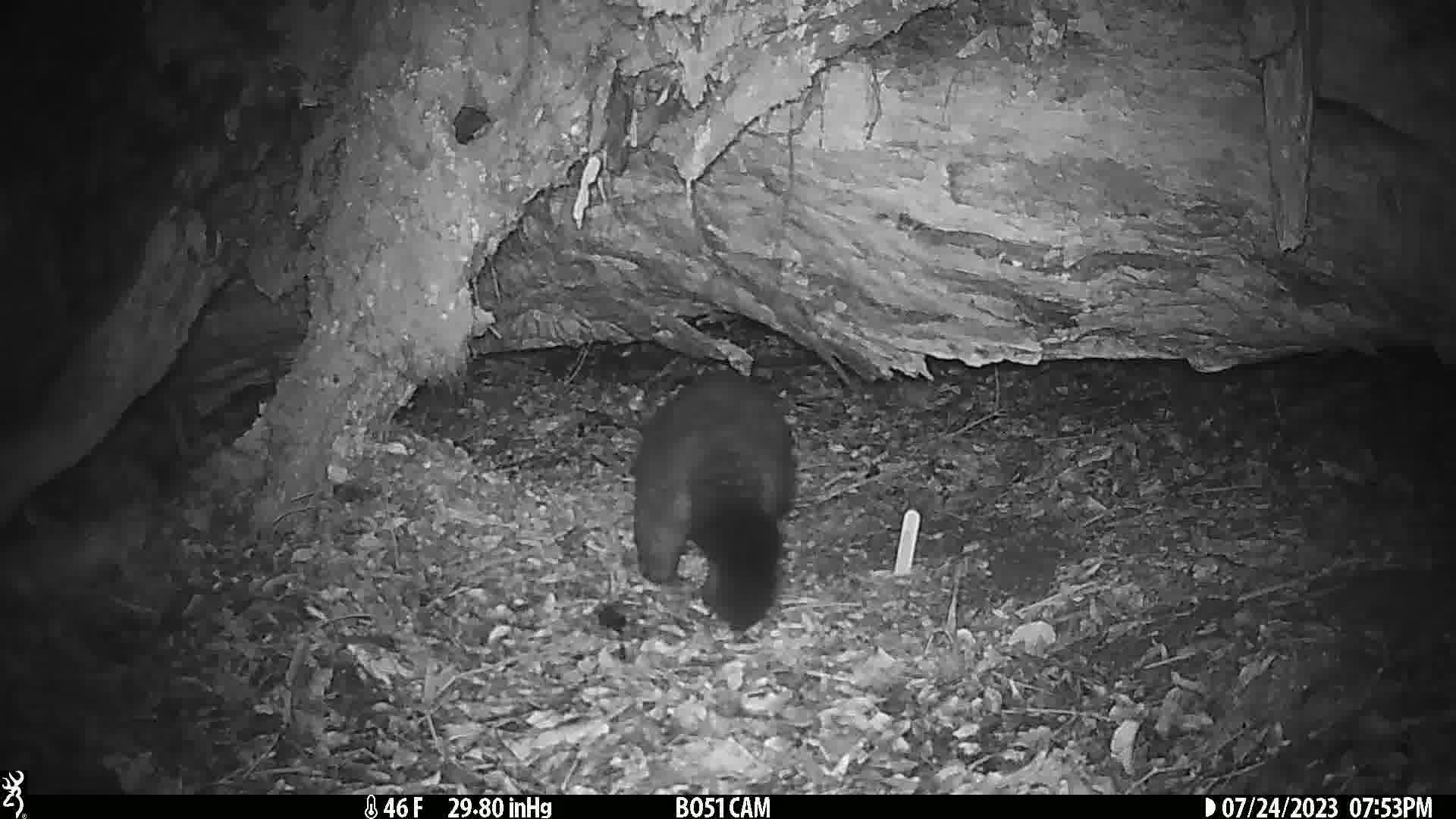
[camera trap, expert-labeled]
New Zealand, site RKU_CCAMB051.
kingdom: Animalia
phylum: Chordata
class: Mammalia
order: Diprotodontia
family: Phalangeridae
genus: Trichosurus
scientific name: Trichosurus vulpecula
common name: common brushtail possum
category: possum